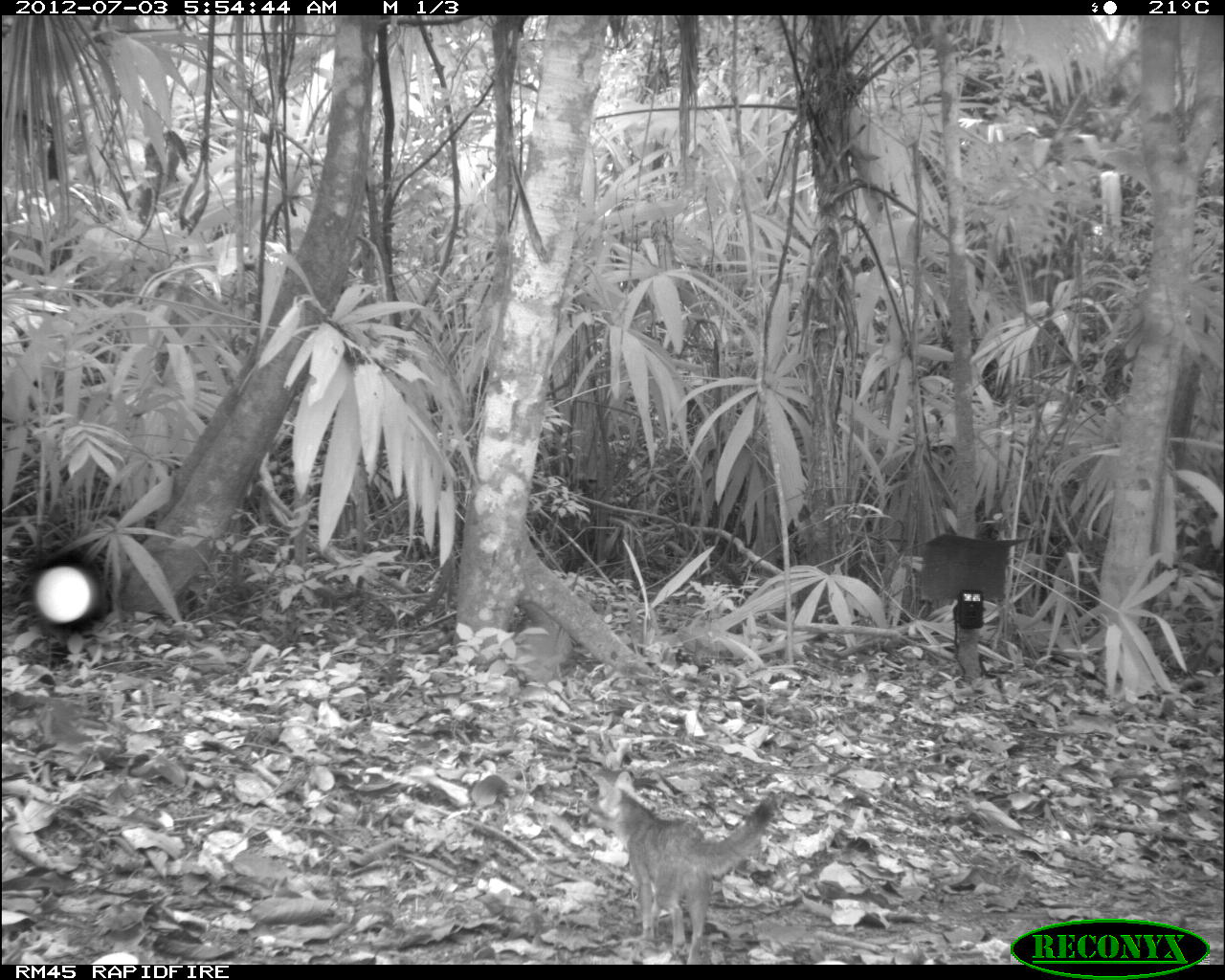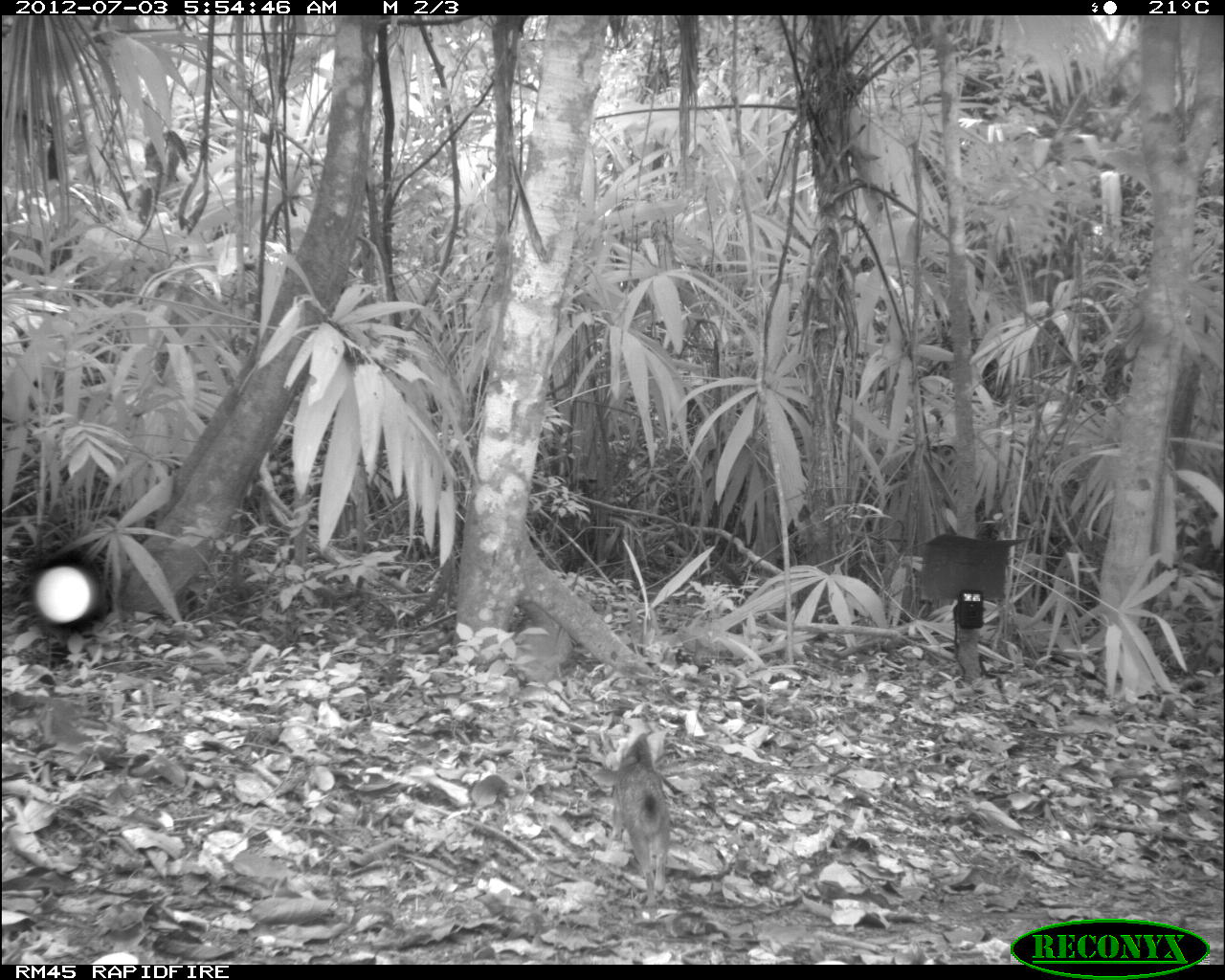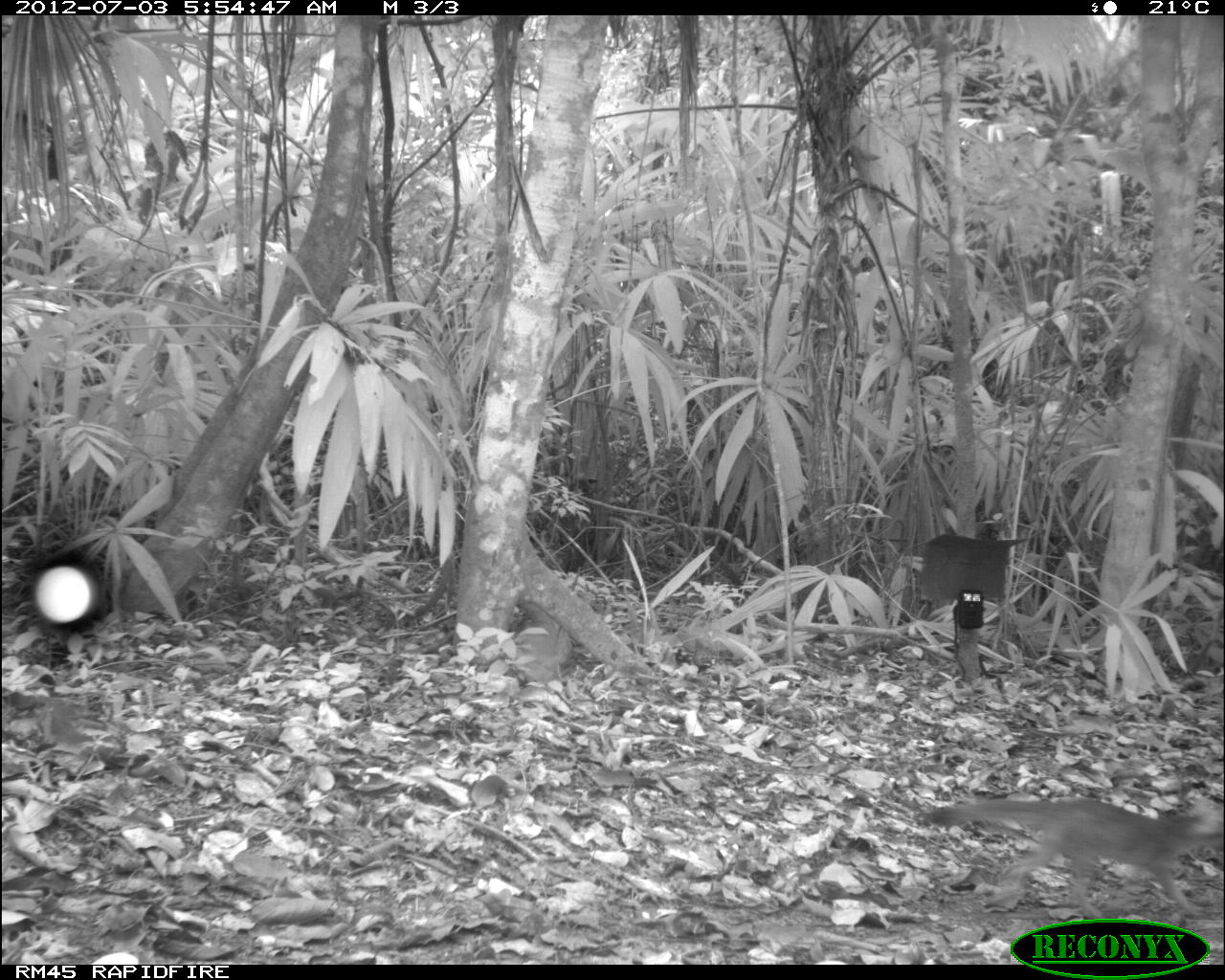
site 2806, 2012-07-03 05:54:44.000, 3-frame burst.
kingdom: Animalia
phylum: Chordata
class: Mammalia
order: Carnivora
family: Canidae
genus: Urocyon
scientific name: Urocyon cinereoargenteus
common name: gray fox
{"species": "Urocyon cinereoargenteus (gray fox)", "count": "1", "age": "adult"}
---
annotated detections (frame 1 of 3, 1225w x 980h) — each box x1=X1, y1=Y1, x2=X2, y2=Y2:
urocyon cinereoargenteus: x1=592, y1=770, x2=779, y2=965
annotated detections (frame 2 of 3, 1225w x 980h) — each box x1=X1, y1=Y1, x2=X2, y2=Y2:
urocyon cinereoargenteus: x1=585, y1=733, x2=673, y2=914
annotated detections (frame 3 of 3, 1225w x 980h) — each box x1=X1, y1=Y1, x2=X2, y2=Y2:
urocyon cinereoargenteus: x1=922, y1=791, x2=1225, y2=926